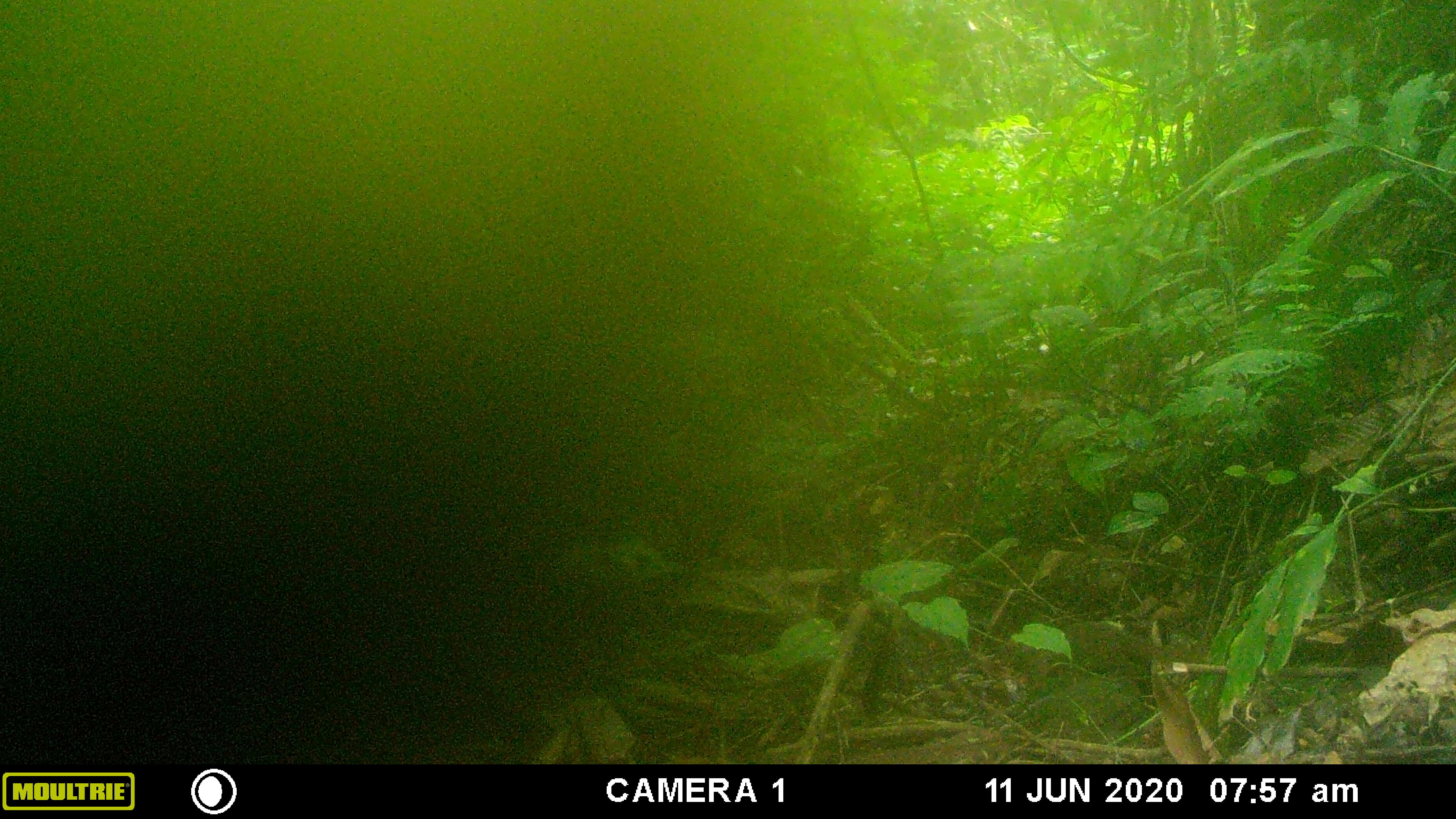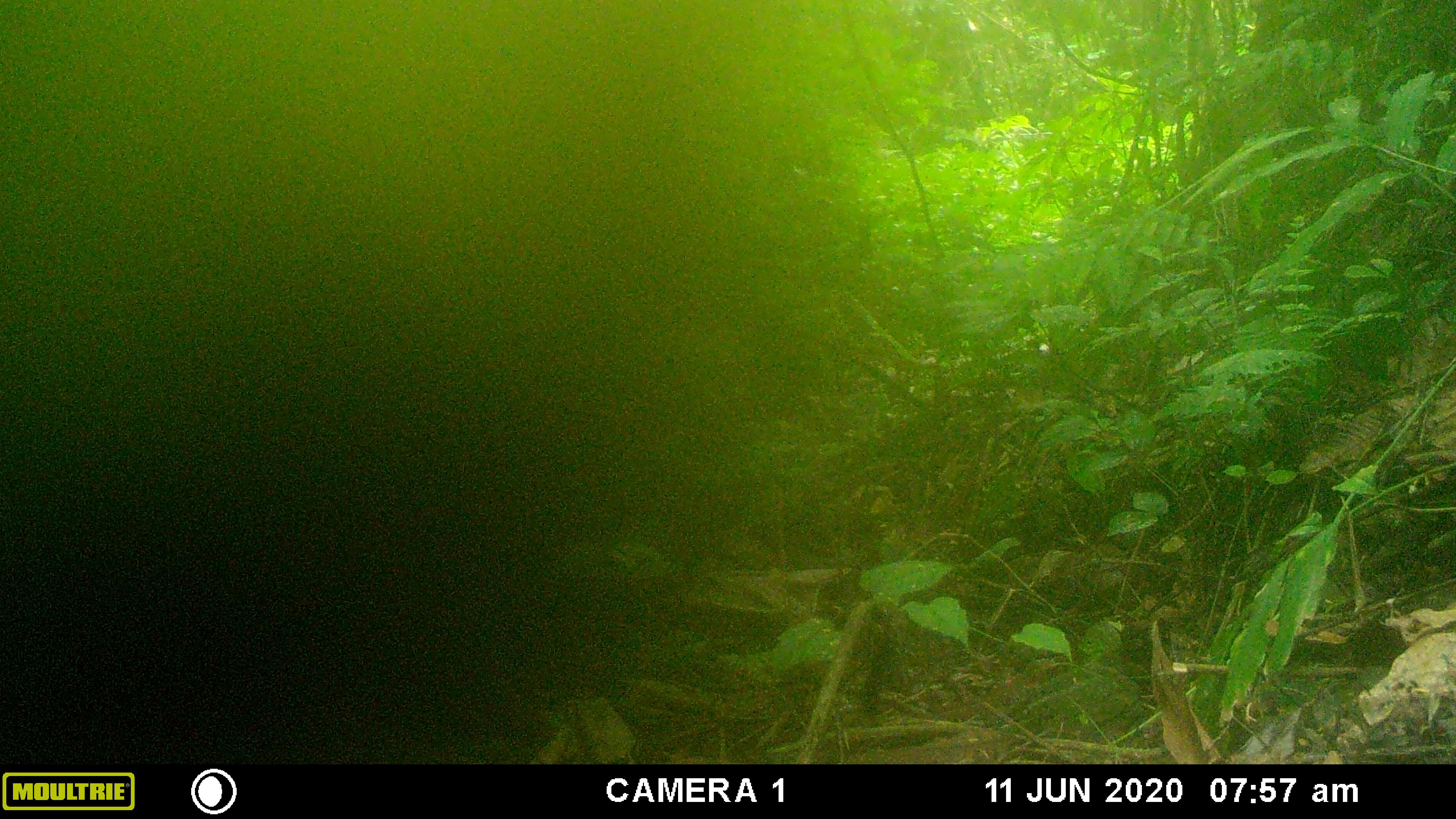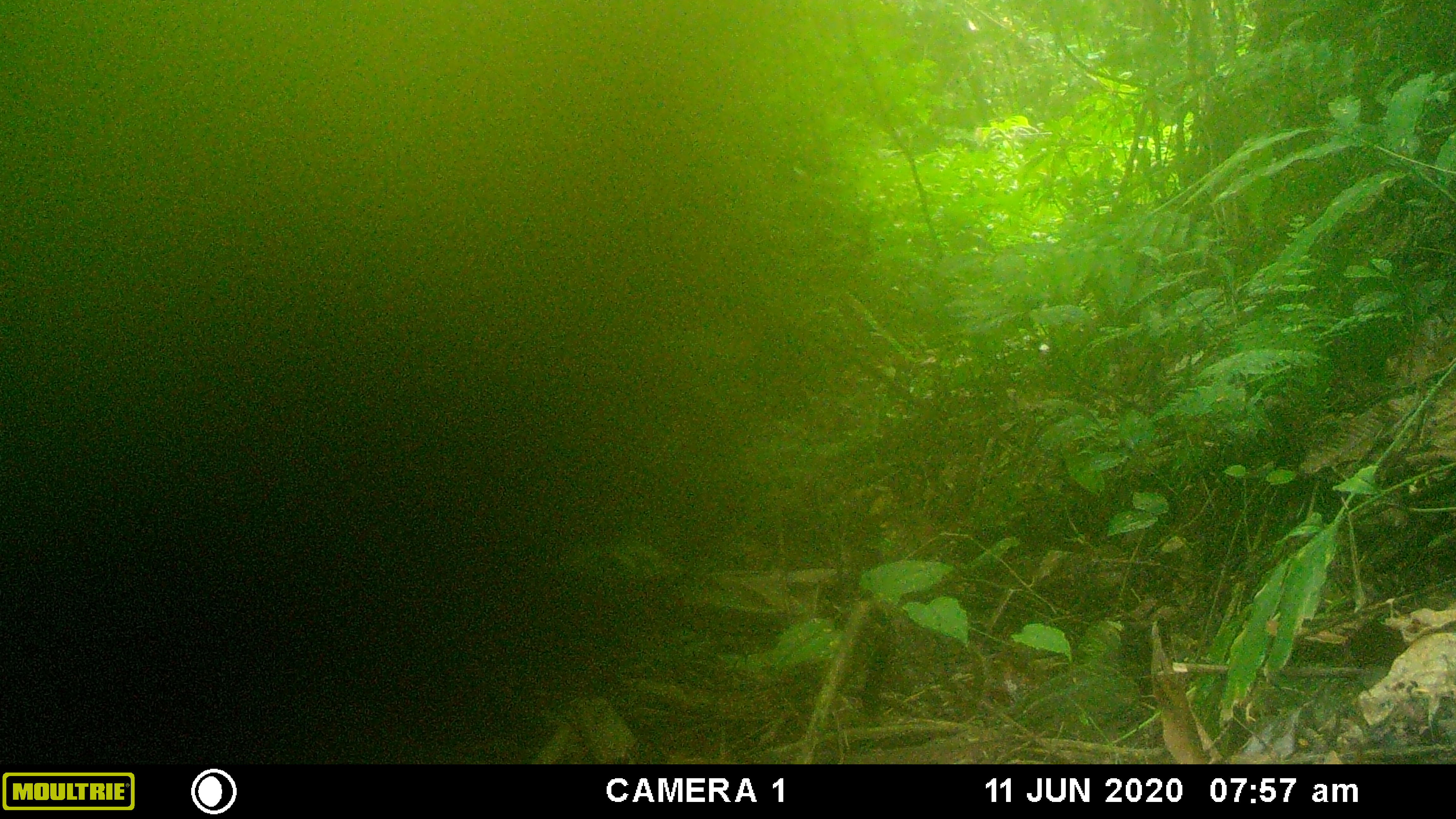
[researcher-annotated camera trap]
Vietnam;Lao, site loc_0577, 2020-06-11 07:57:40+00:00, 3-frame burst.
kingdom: Animalia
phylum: Chordata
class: Mammalia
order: Rodentia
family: Sciuridae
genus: Sciurus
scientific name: Sciurus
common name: squirrel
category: unidentified squirrel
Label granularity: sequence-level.